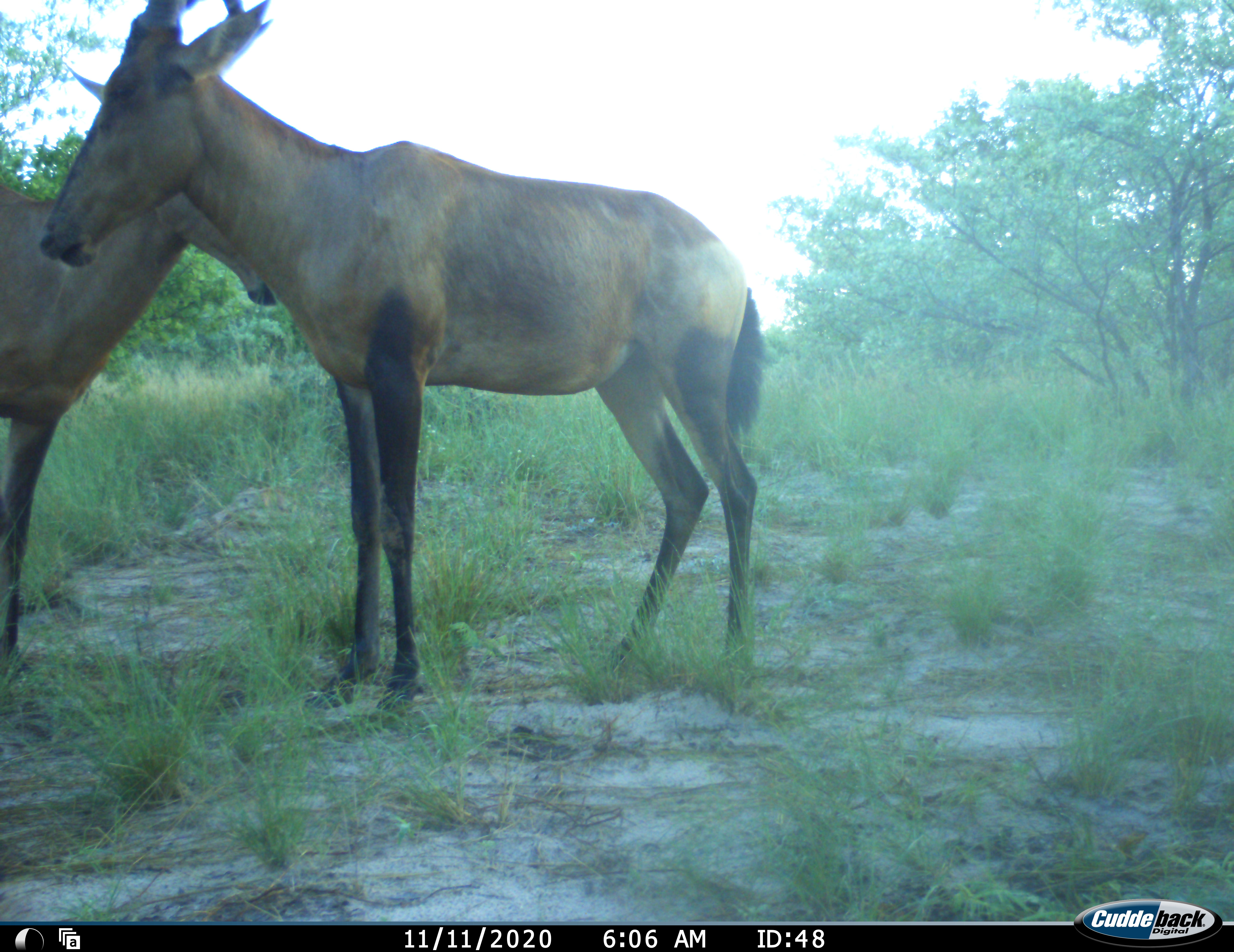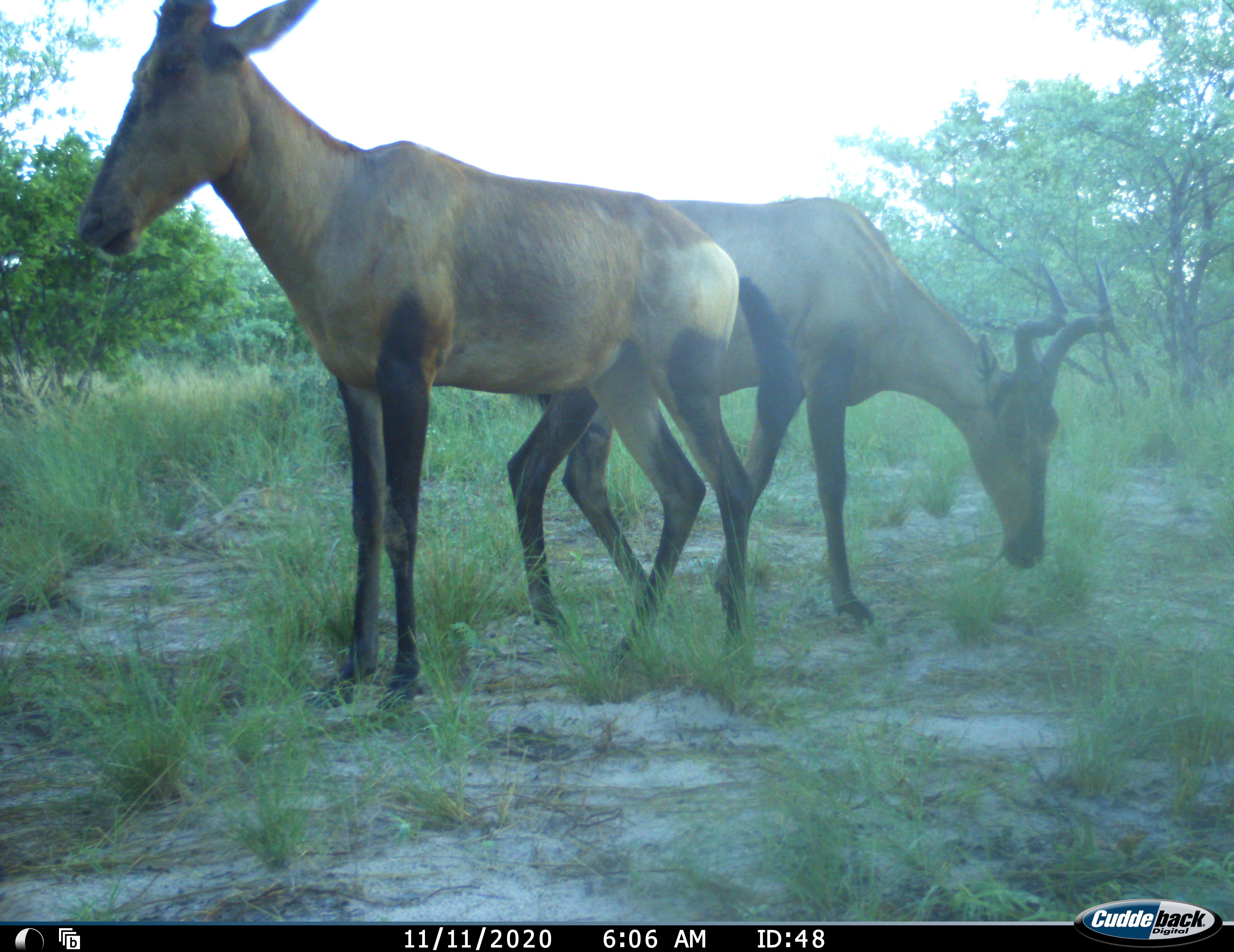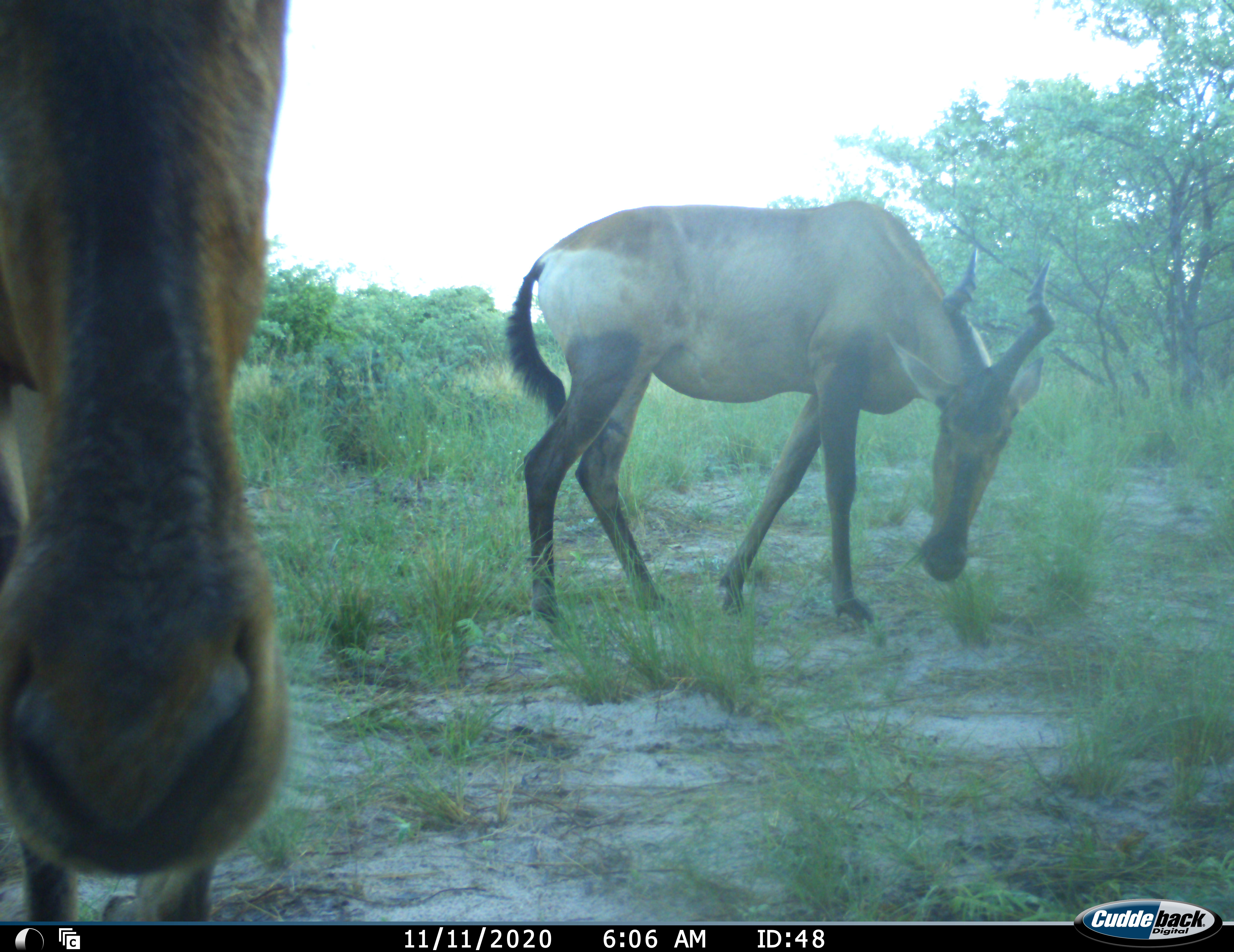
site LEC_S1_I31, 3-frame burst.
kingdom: Animalia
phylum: Chordata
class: Mammalia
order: Artiodactyla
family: Bovidae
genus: Alcelaphus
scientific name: Alcelaphus buselaphus caama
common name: red hartebeest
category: hartebeestred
Hartebeestred (red hartebeest) (Alcelaphus buselaphus caama), count 2. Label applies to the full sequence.